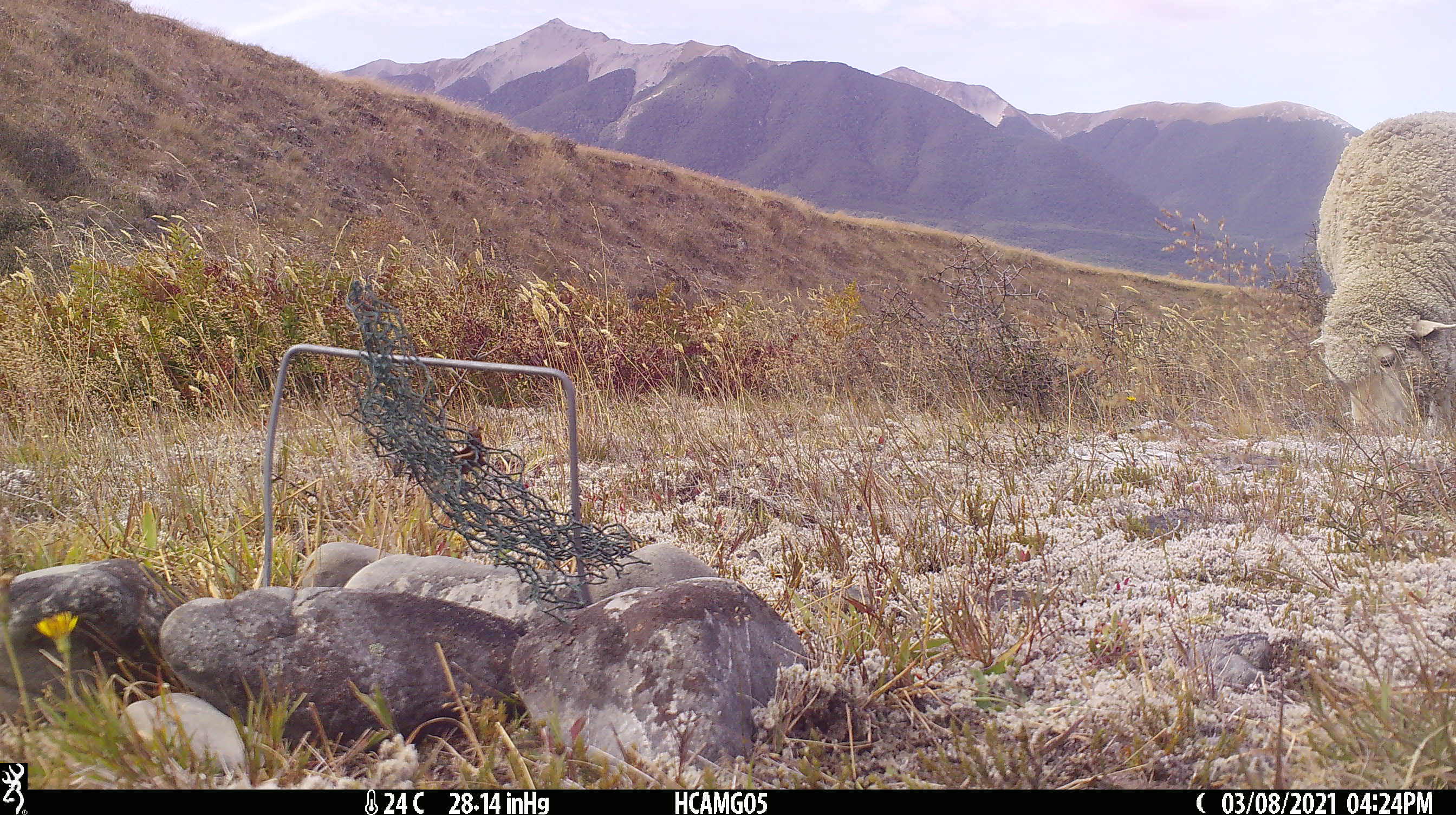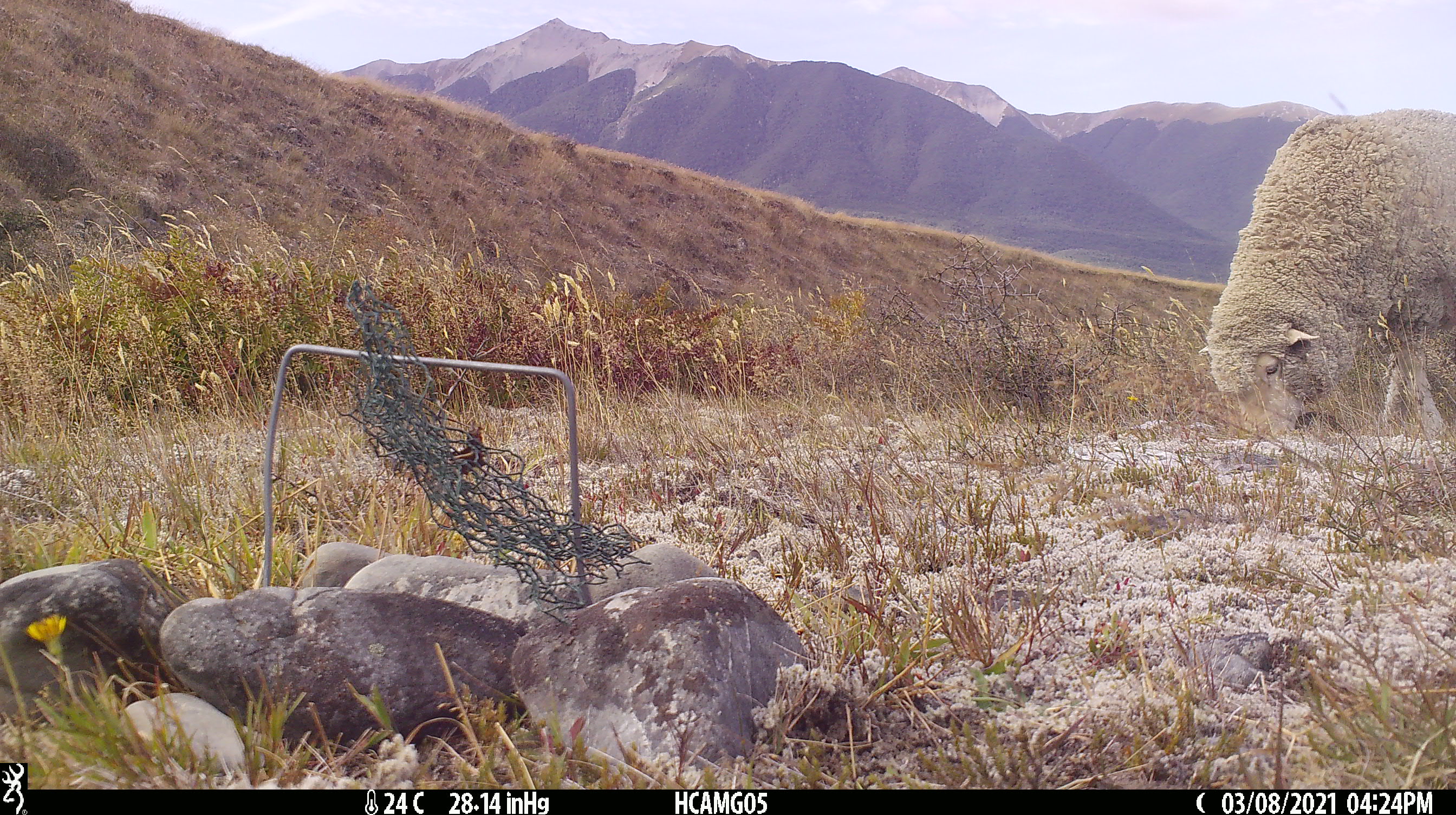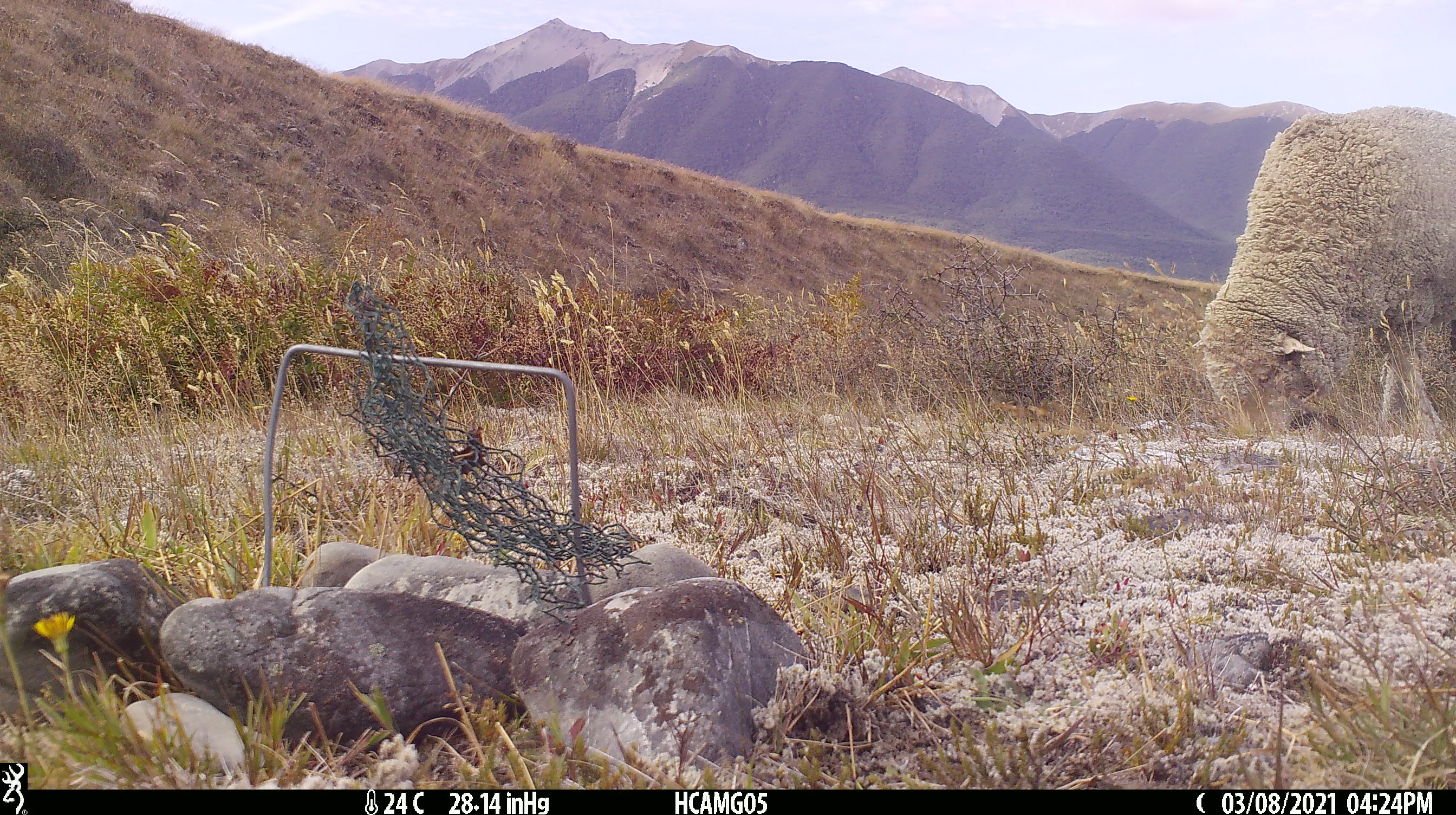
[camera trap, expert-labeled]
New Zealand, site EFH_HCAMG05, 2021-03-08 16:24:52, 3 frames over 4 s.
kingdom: Animalia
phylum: Chordata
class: Mammalia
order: Artiodactyla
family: Bovidae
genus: Ovis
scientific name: Ovis aries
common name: domestic sheep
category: sheep